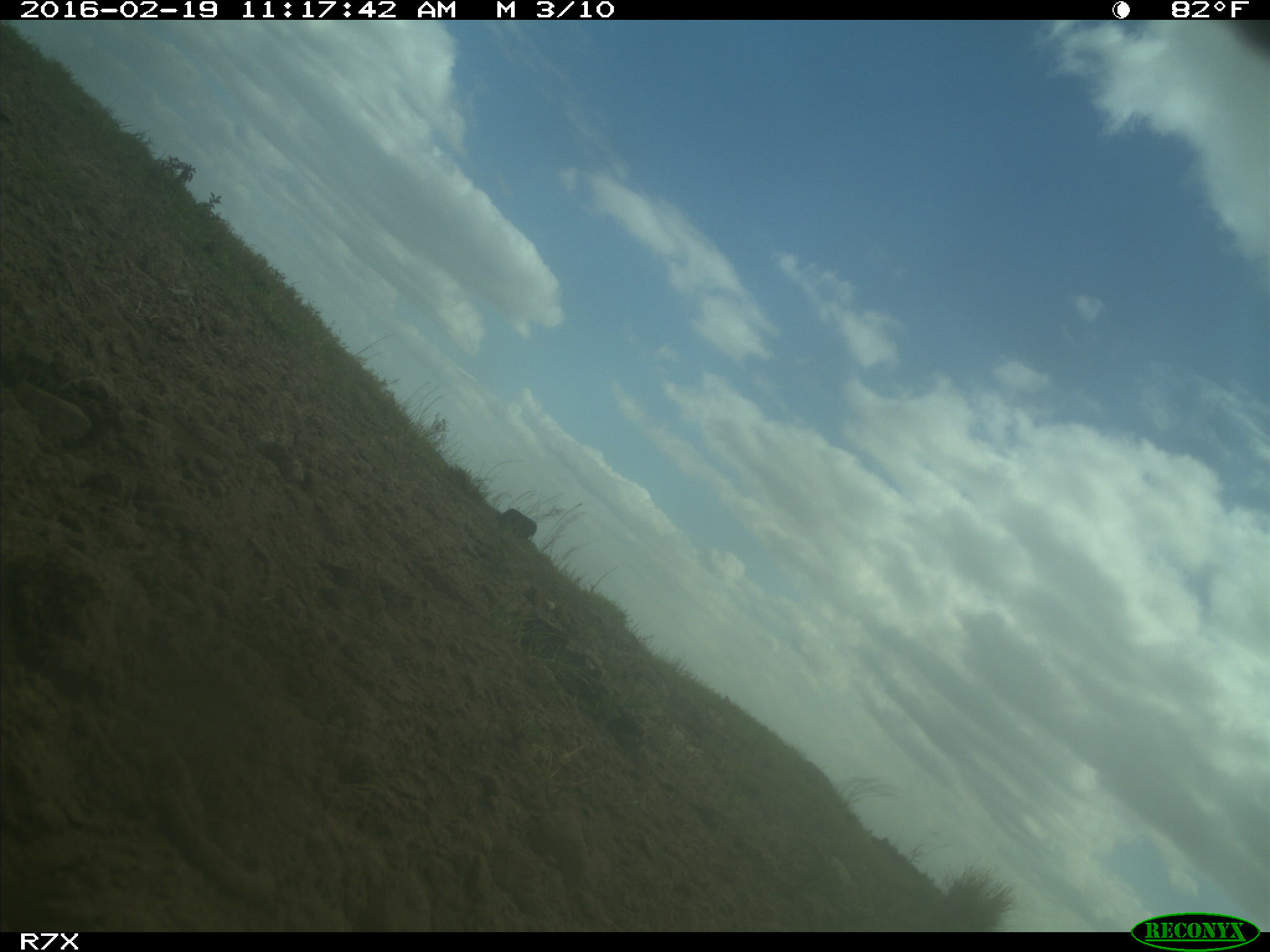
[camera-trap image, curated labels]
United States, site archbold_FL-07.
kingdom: Animalia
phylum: Chordata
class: Mammalia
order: Artiodactyla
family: Bovidae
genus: Bos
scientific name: Bos taurus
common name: domestic cow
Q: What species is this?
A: Bos taurus (domestic cow).